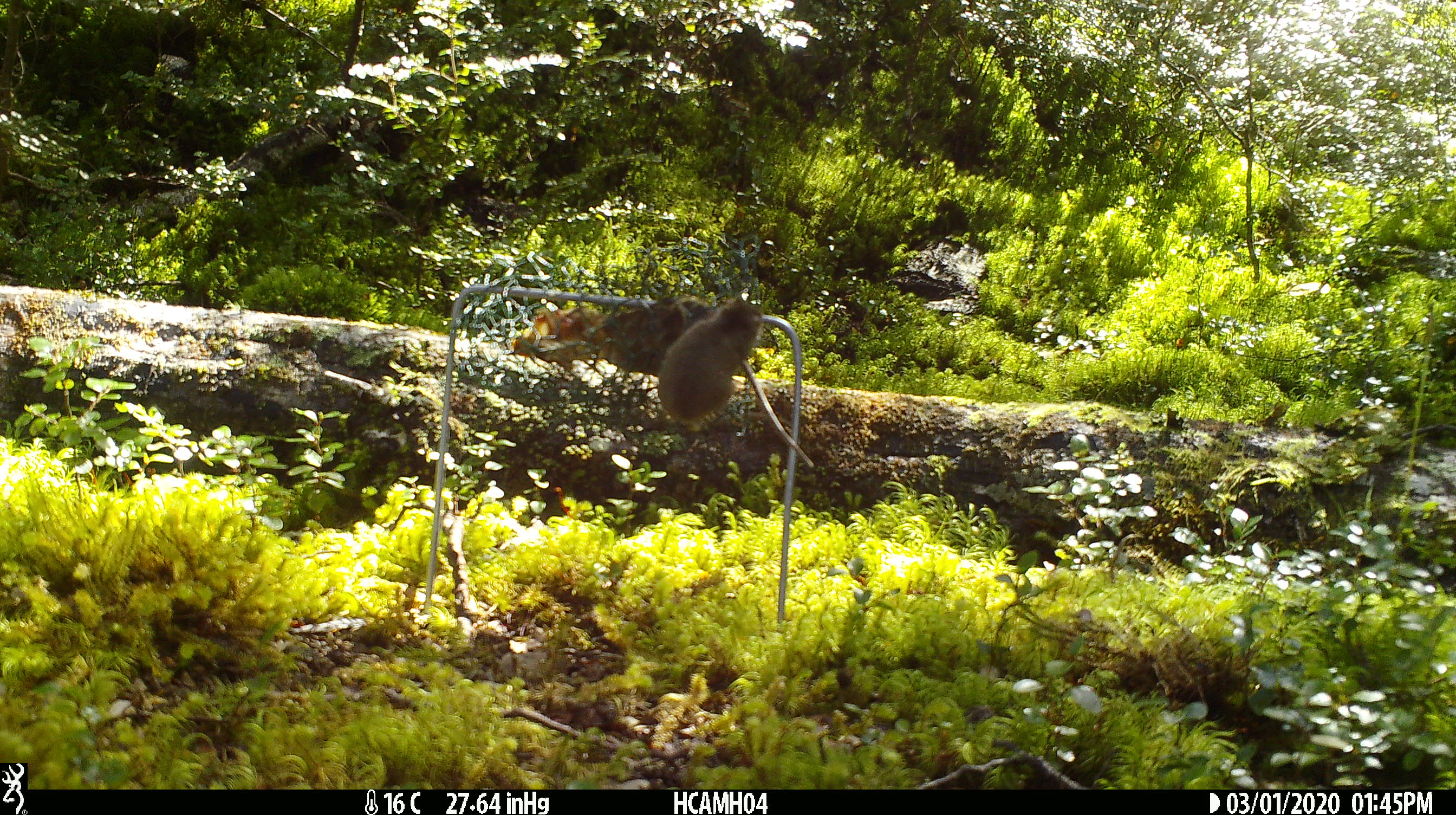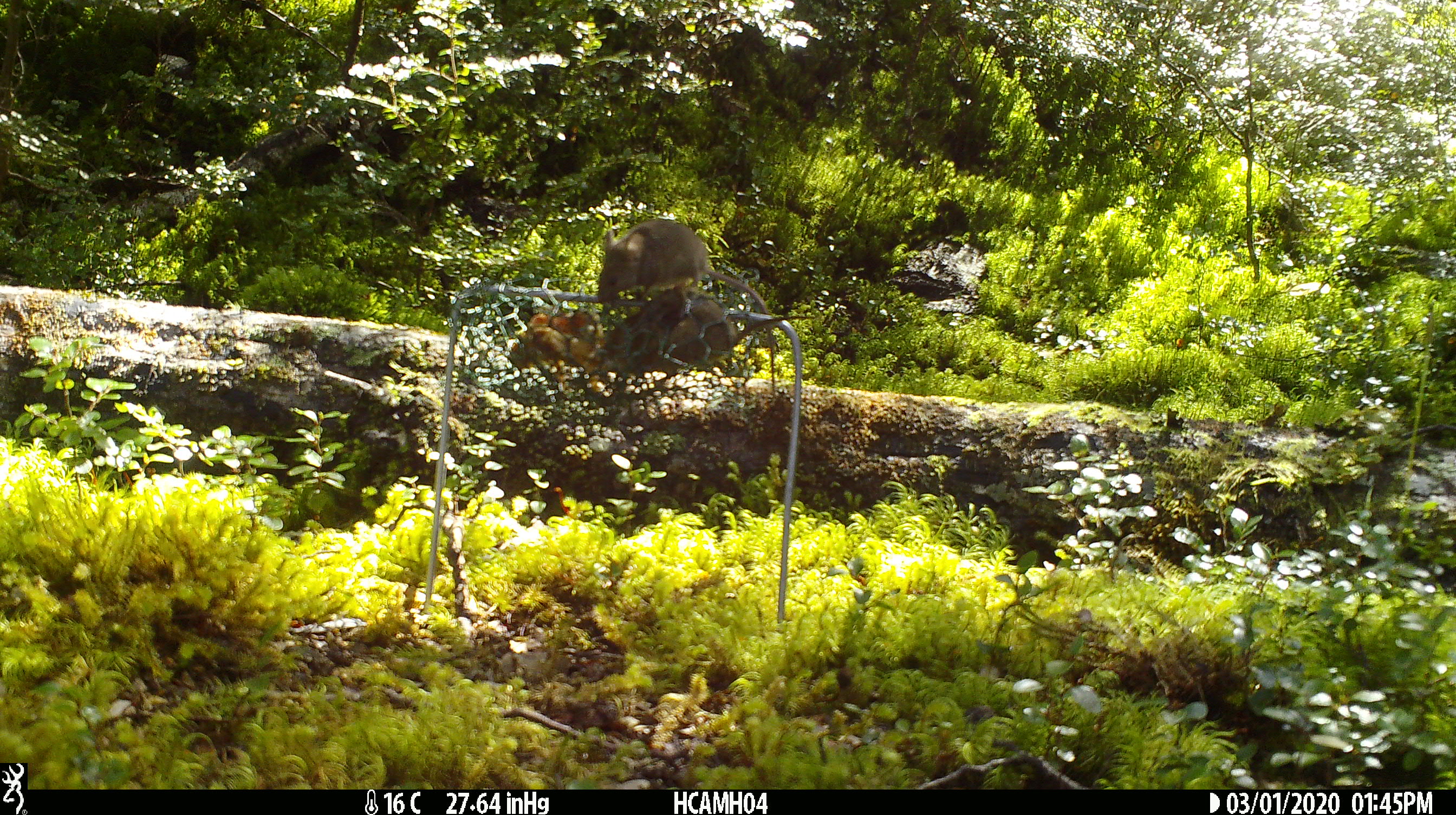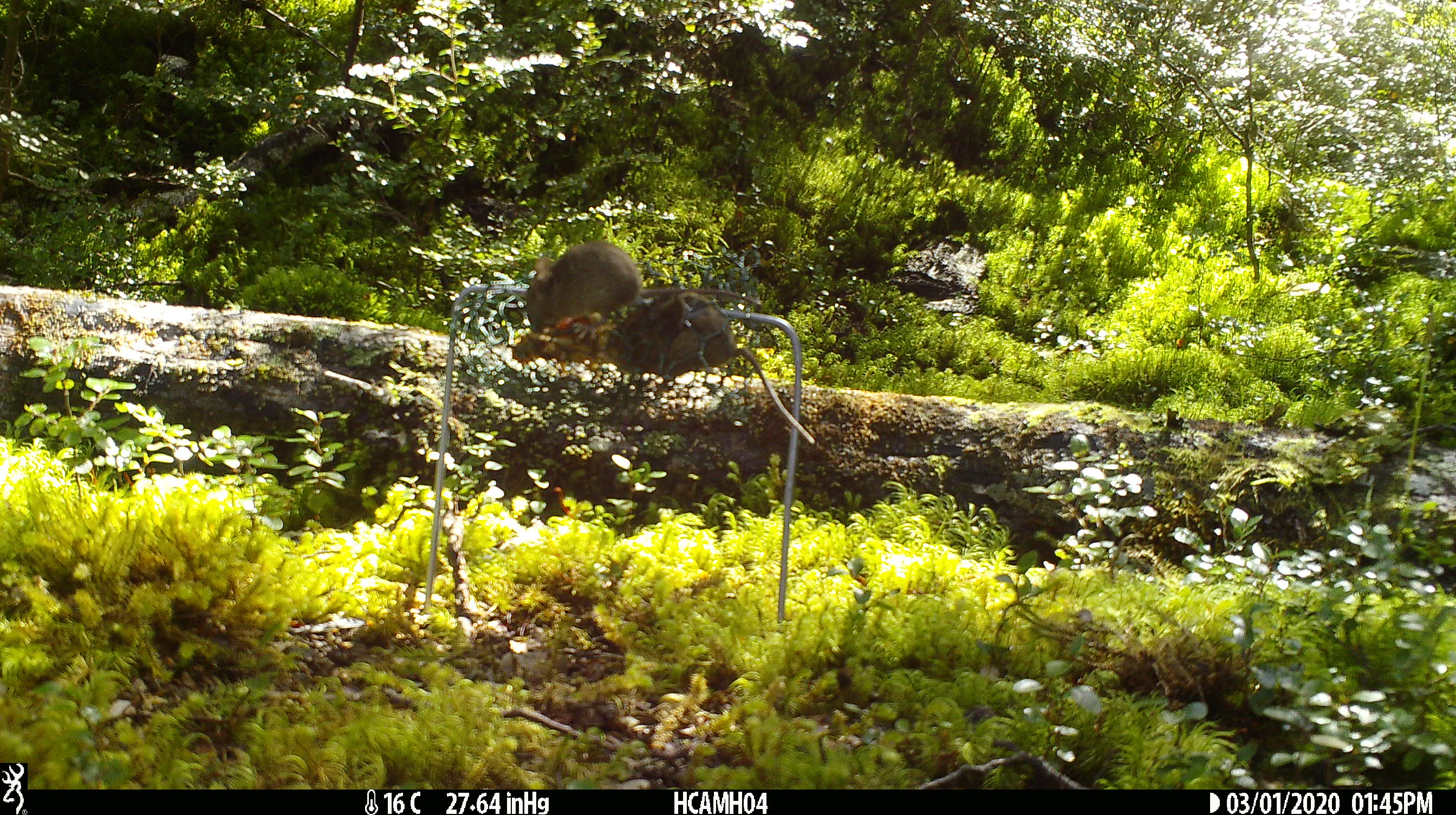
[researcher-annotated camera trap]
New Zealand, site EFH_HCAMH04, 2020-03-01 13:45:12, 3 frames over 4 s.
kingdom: Animalia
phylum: Chordata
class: Mammalia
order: Rodentia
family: Muridae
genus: Mus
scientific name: Mus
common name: mouse